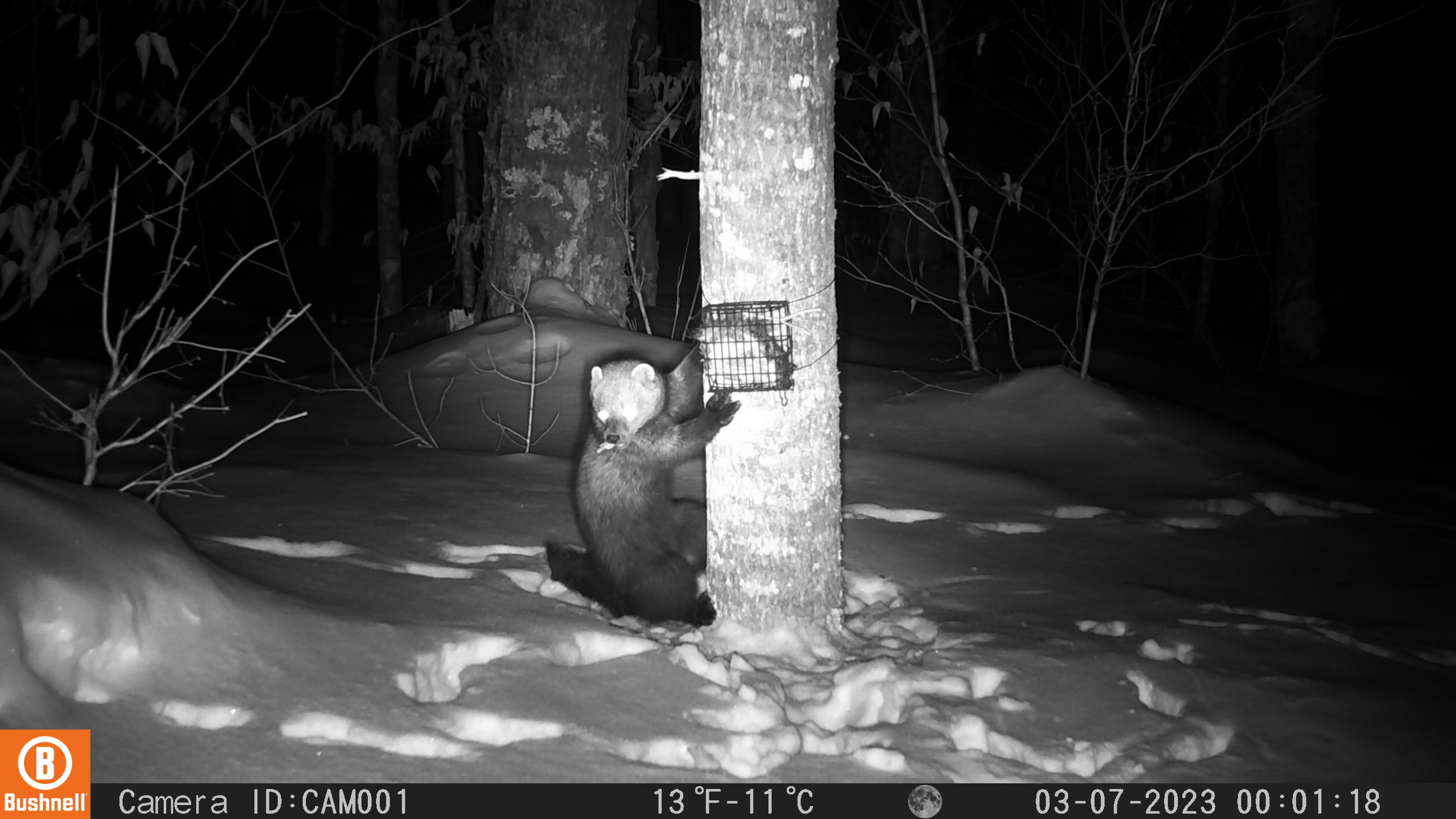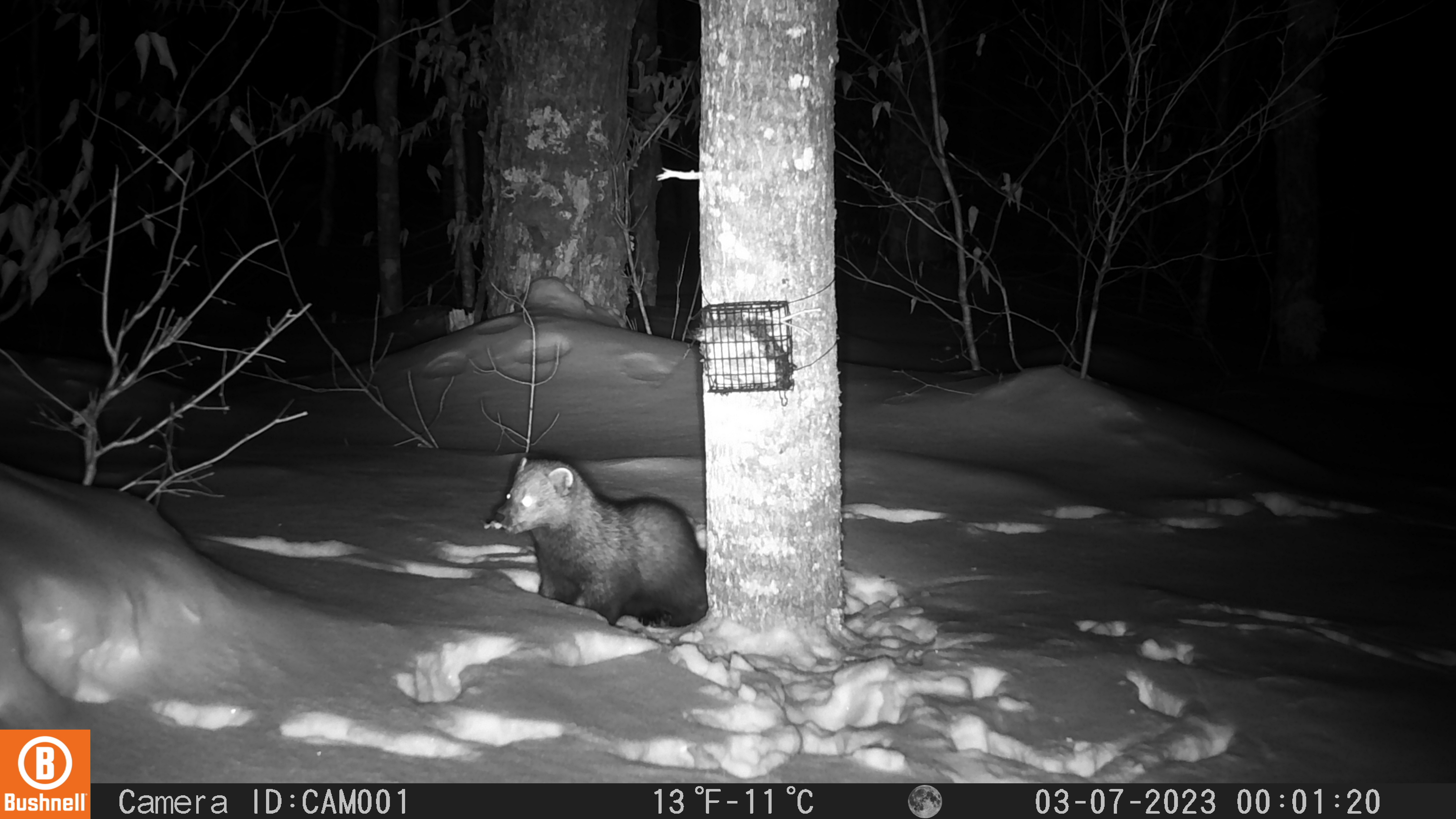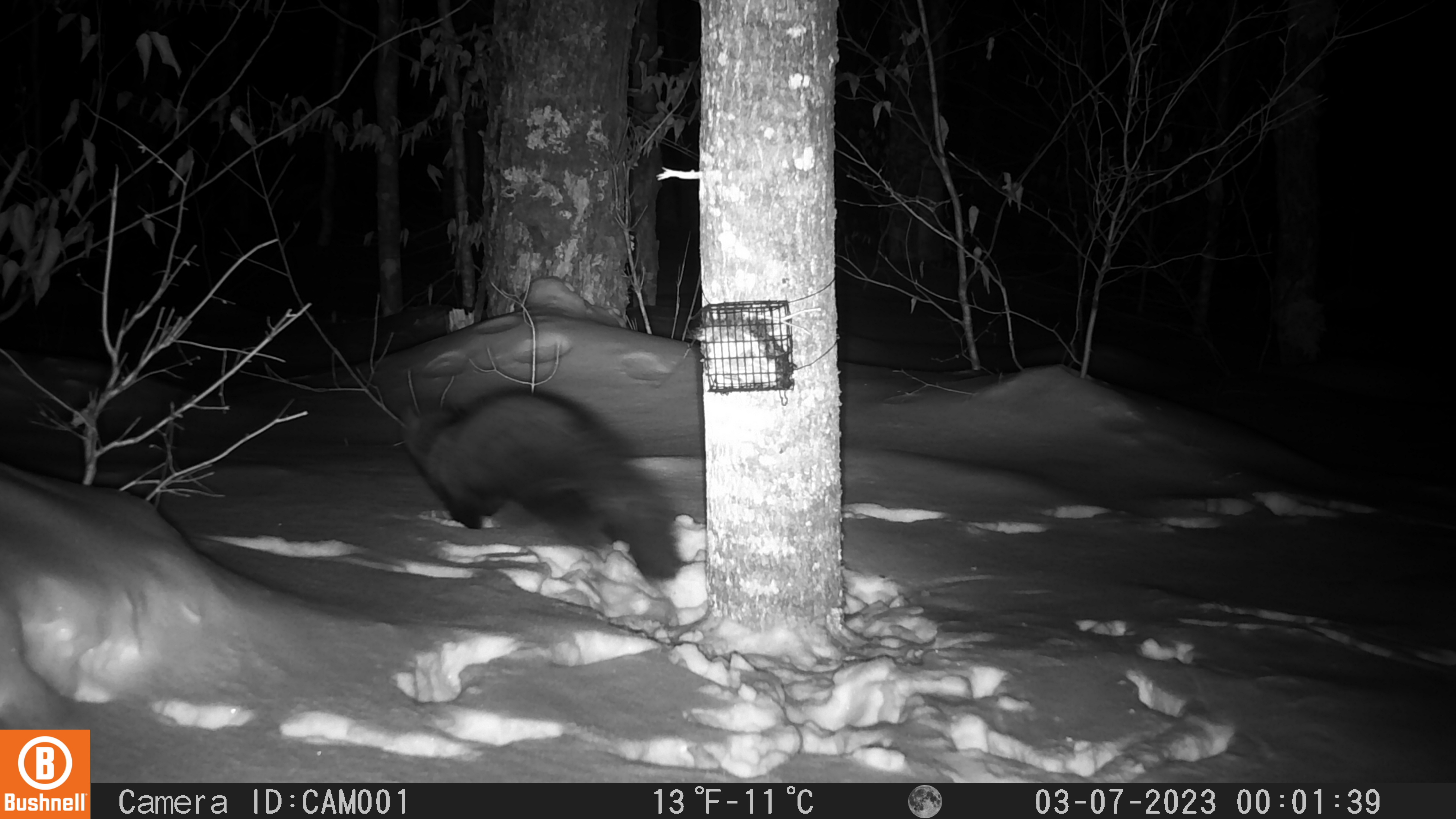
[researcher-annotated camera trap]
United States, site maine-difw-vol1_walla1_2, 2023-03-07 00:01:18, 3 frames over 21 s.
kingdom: Animalia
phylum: Chordata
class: Mammalia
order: Carnivora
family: Mustelidae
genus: Pekania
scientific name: Pekania pennanti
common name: fisher